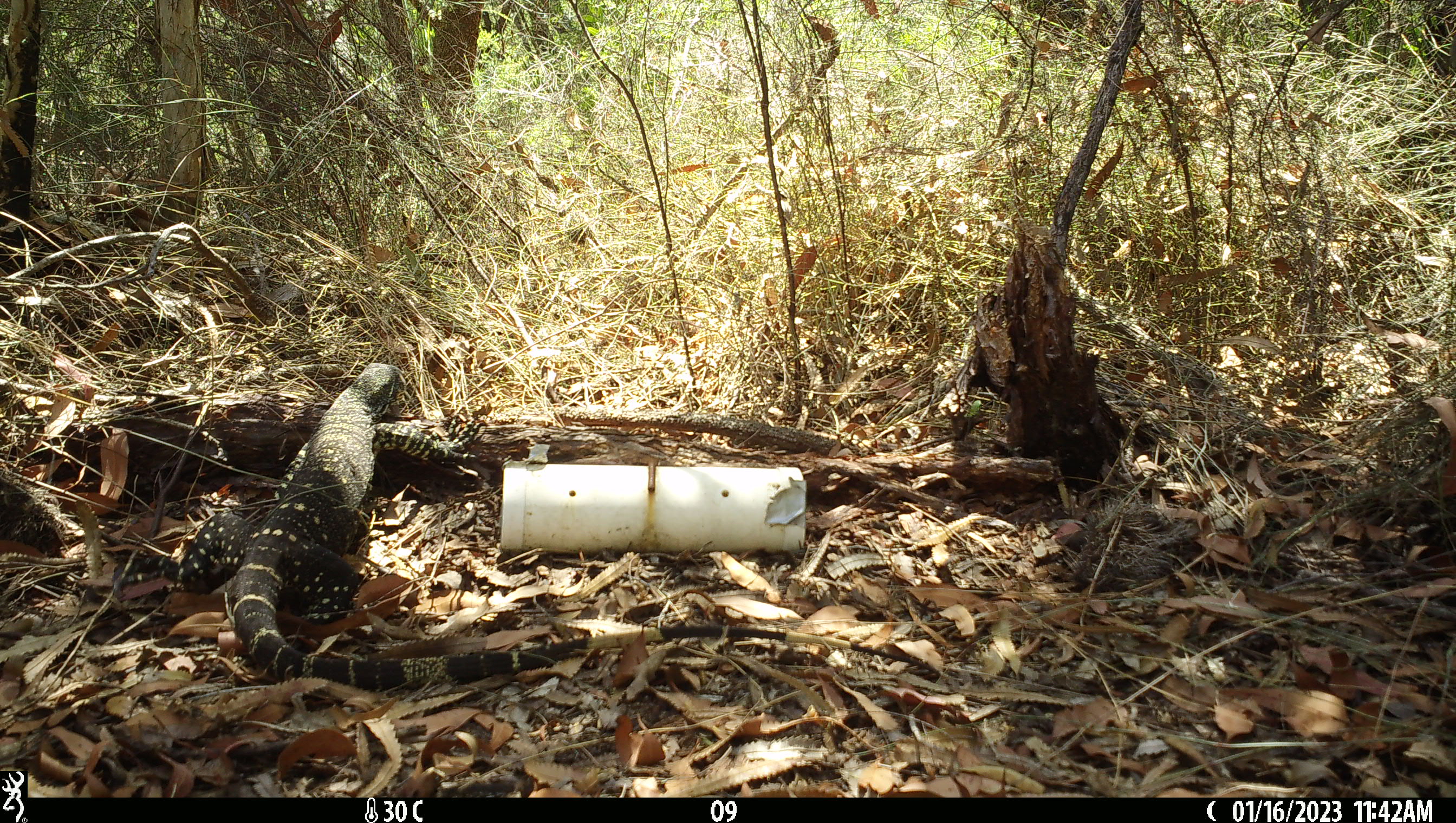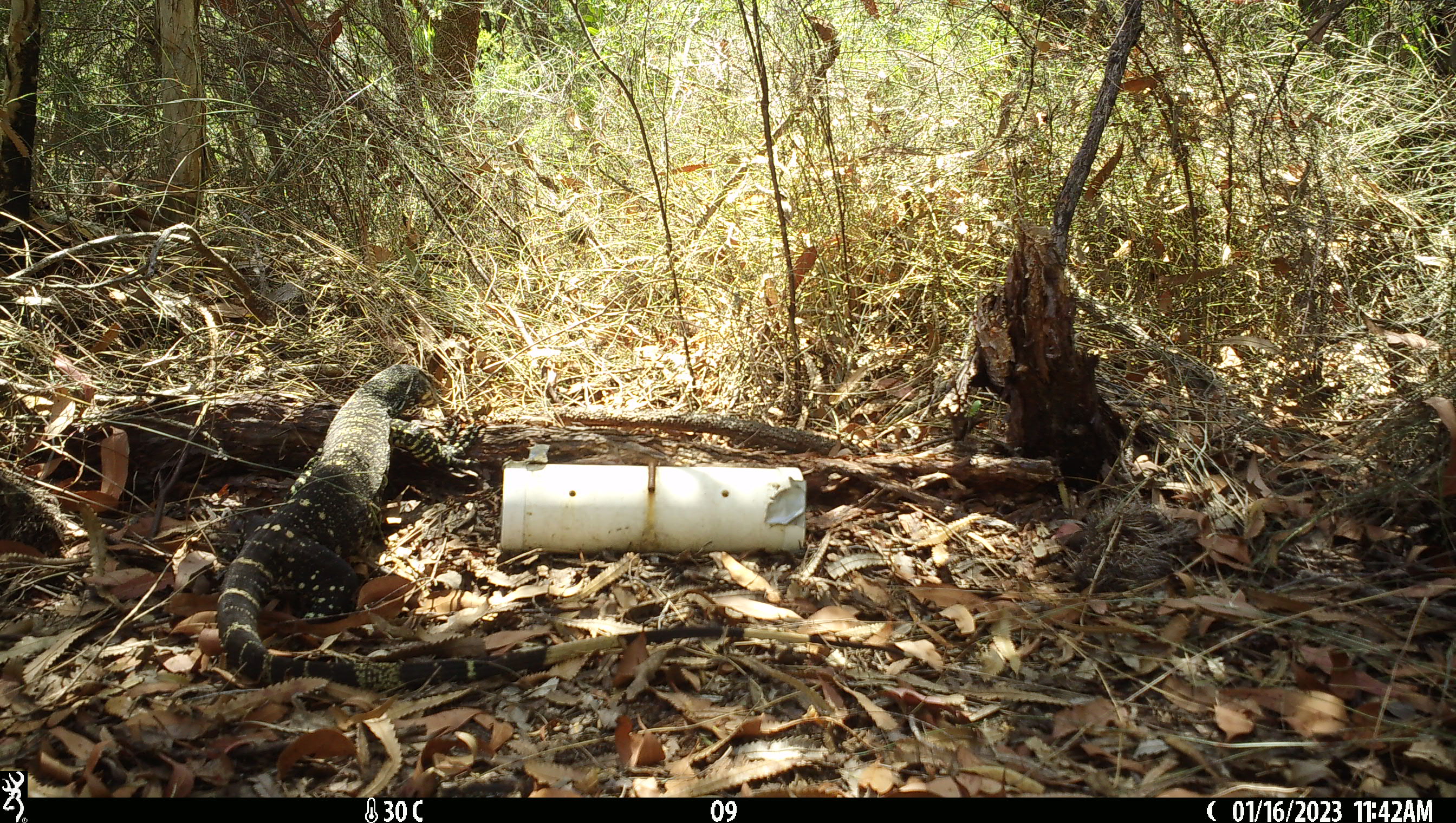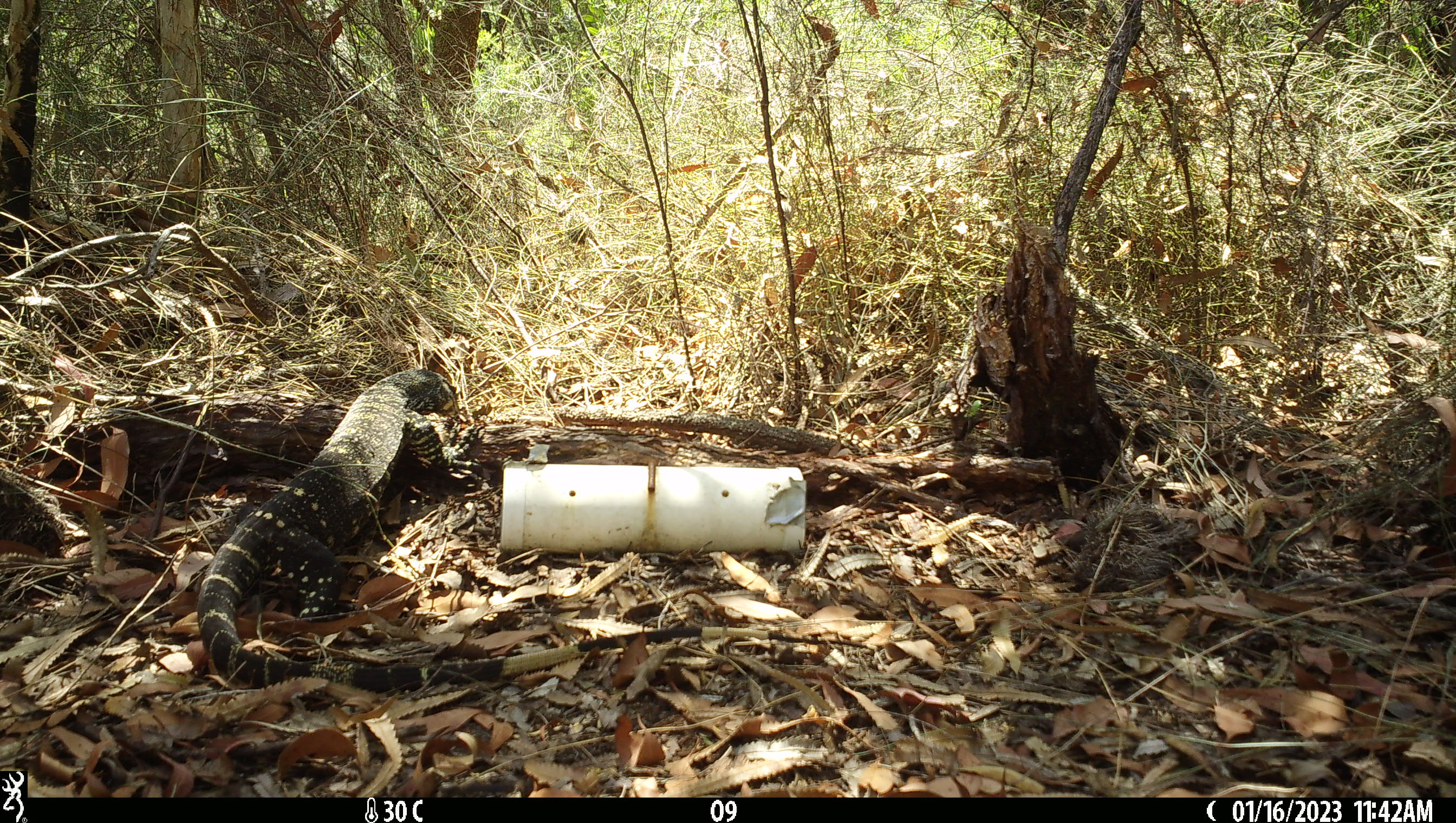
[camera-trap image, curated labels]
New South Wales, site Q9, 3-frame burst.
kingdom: Animalia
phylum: Chordata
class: Reptilia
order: Squamata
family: Varanidae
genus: Varanus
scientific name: Varanus varius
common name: lace monitor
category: goanna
Goanna (lace monitor) (Varanus varius).